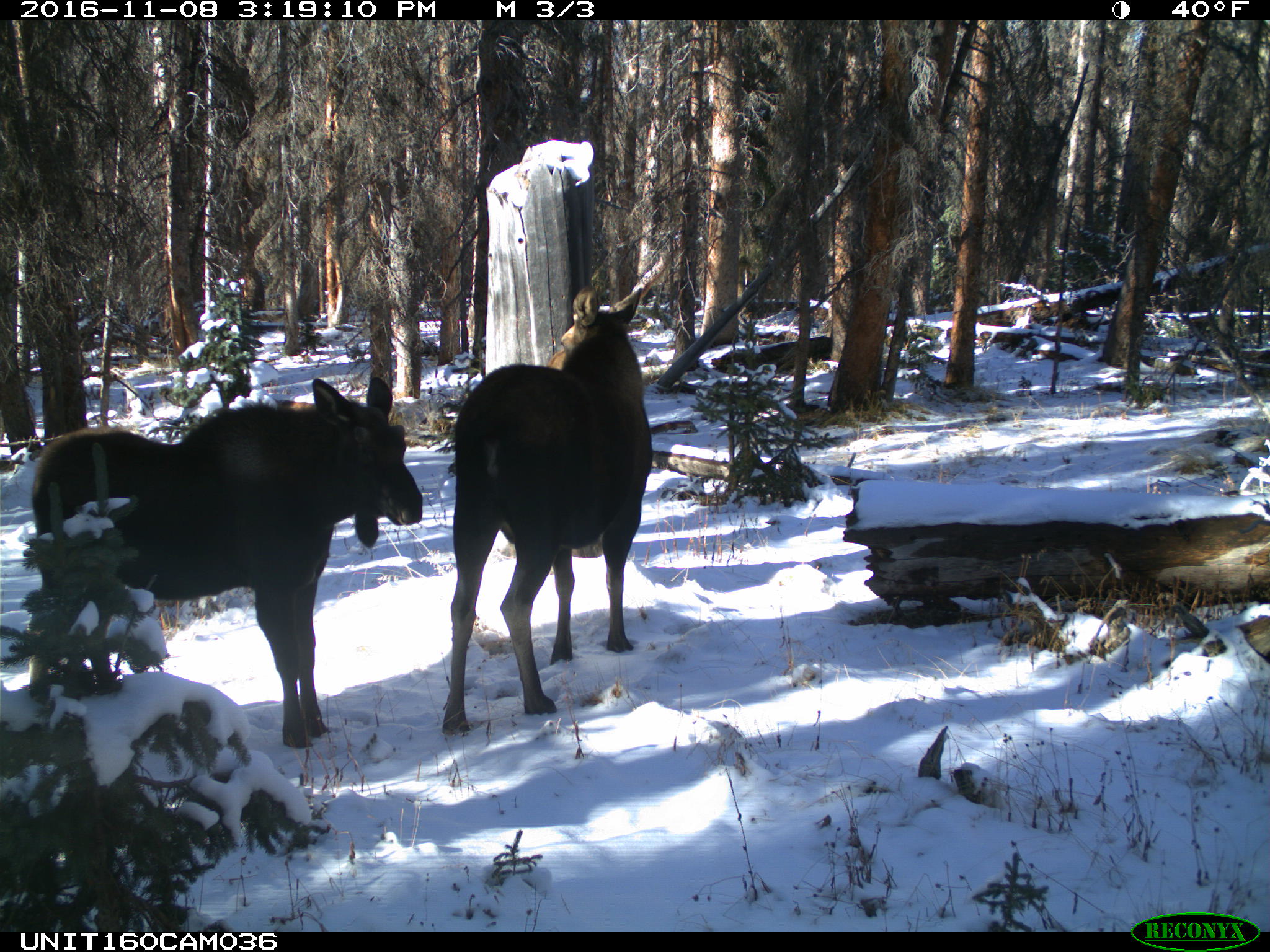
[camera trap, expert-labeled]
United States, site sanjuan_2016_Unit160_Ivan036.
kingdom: Animalia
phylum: Chordata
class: Mammalia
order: Artiodactyla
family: Cervidae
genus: Alces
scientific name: Alces alces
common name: moose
Alces alces (moose).